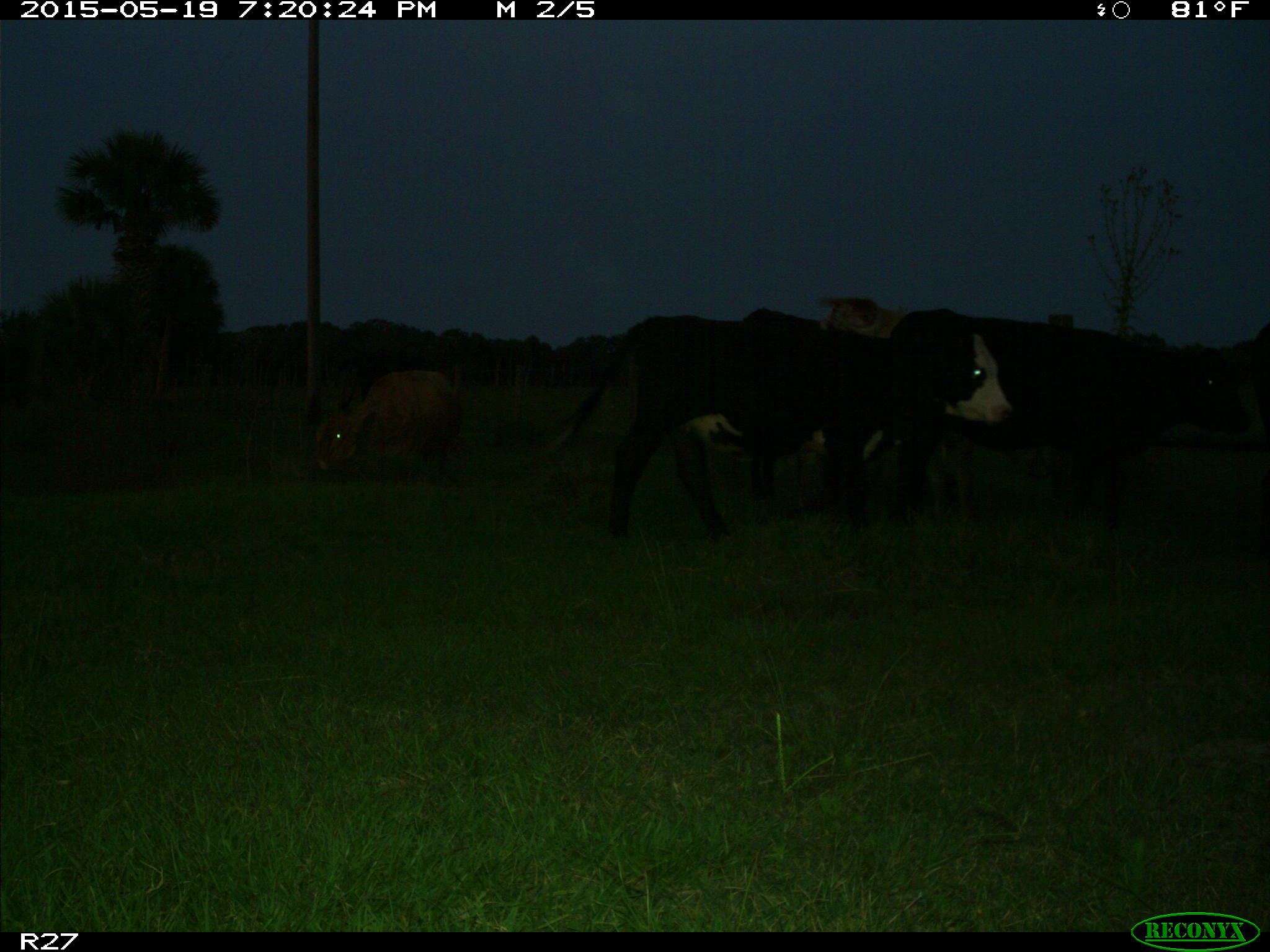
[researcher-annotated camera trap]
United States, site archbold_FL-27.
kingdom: Animalia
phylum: Chordata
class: Mammalia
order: Artiodactyla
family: Bovidae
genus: Bos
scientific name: Bos taurus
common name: domestic cow